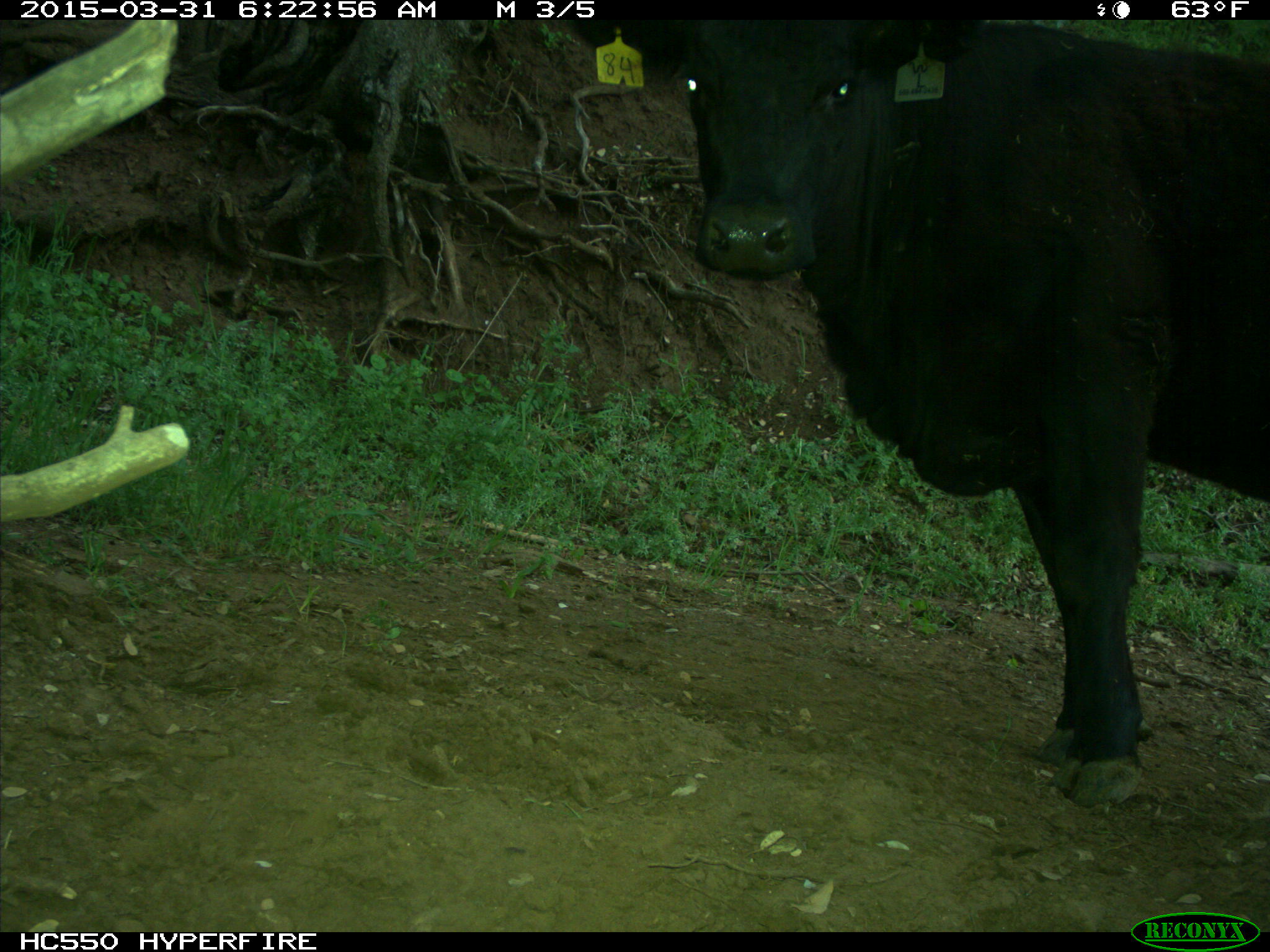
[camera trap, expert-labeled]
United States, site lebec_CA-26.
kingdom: Animalia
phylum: Chordata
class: Mammalia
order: Artiodactyla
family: Bovidae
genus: Bos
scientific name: Bos taurus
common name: domestic cow